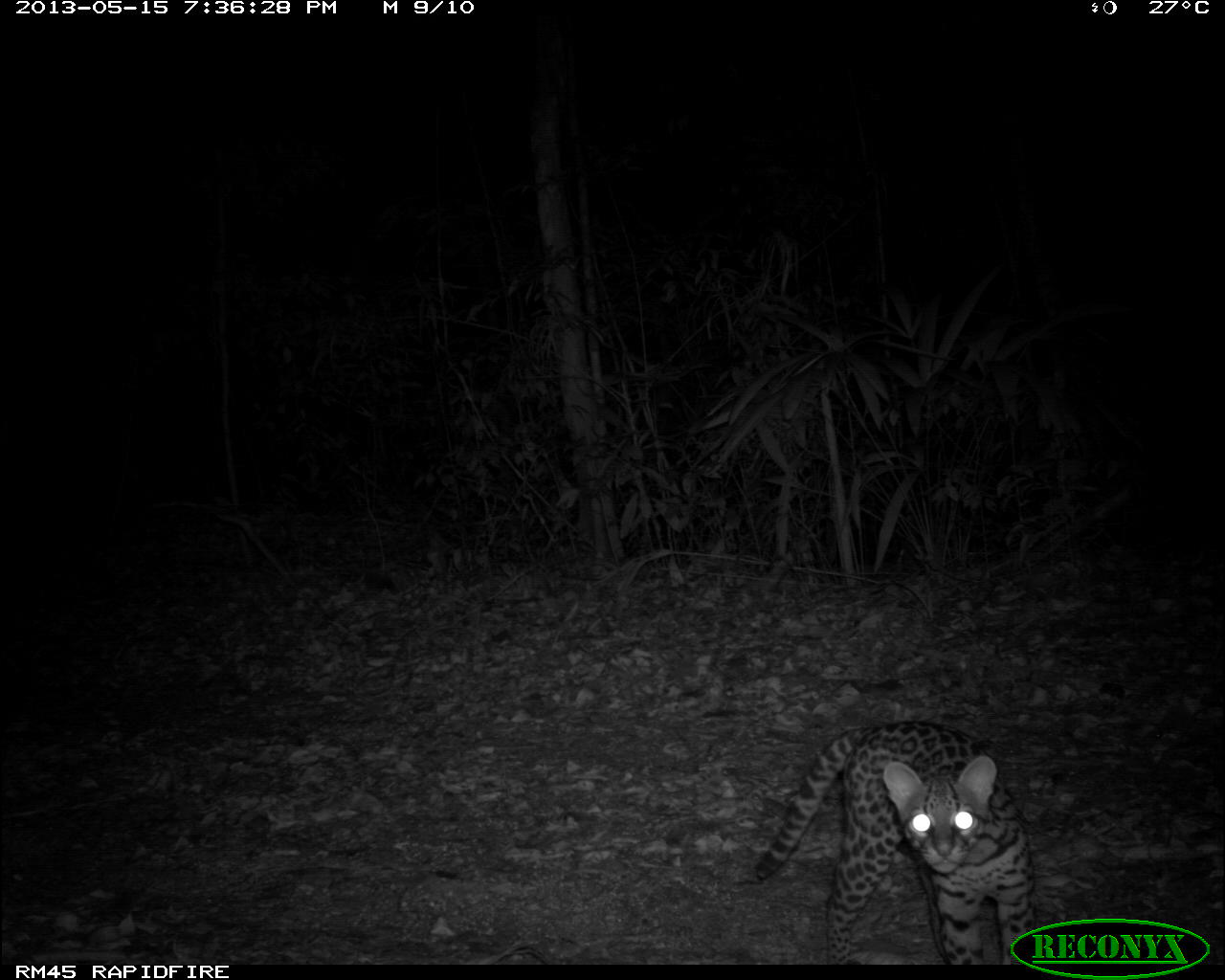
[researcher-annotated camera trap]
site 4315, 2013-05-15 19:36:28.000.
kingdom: Animalia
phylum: Chordata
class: Mammalia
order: Carnivora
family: Felidae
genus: Leopardus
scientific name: Leopardus pardalis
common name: ocelot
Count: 1.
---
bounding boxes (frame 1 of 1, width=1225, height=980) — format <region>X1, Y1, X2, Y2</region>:
leopardus pardalis: <region>752, 719, 1039, 964</region>